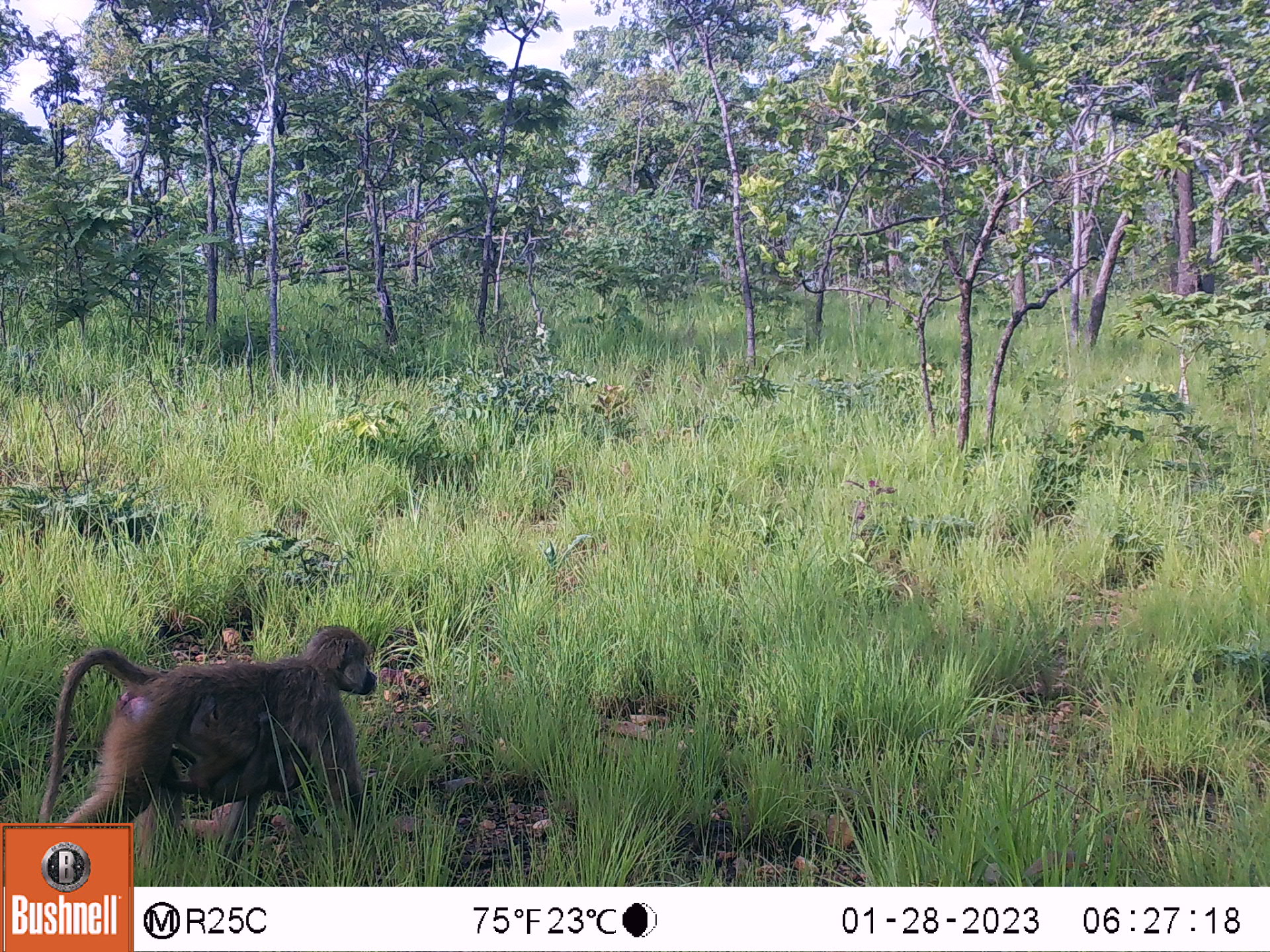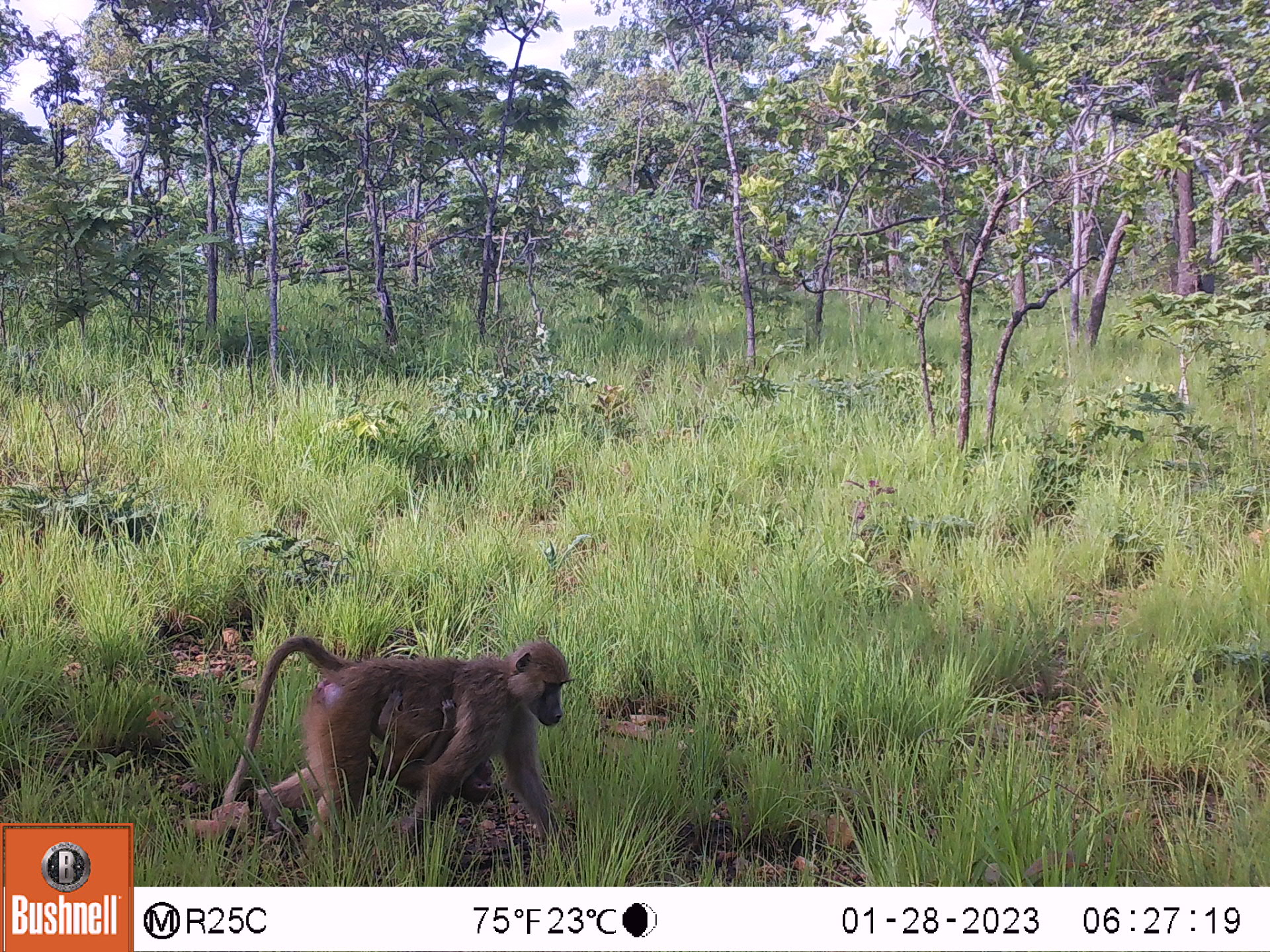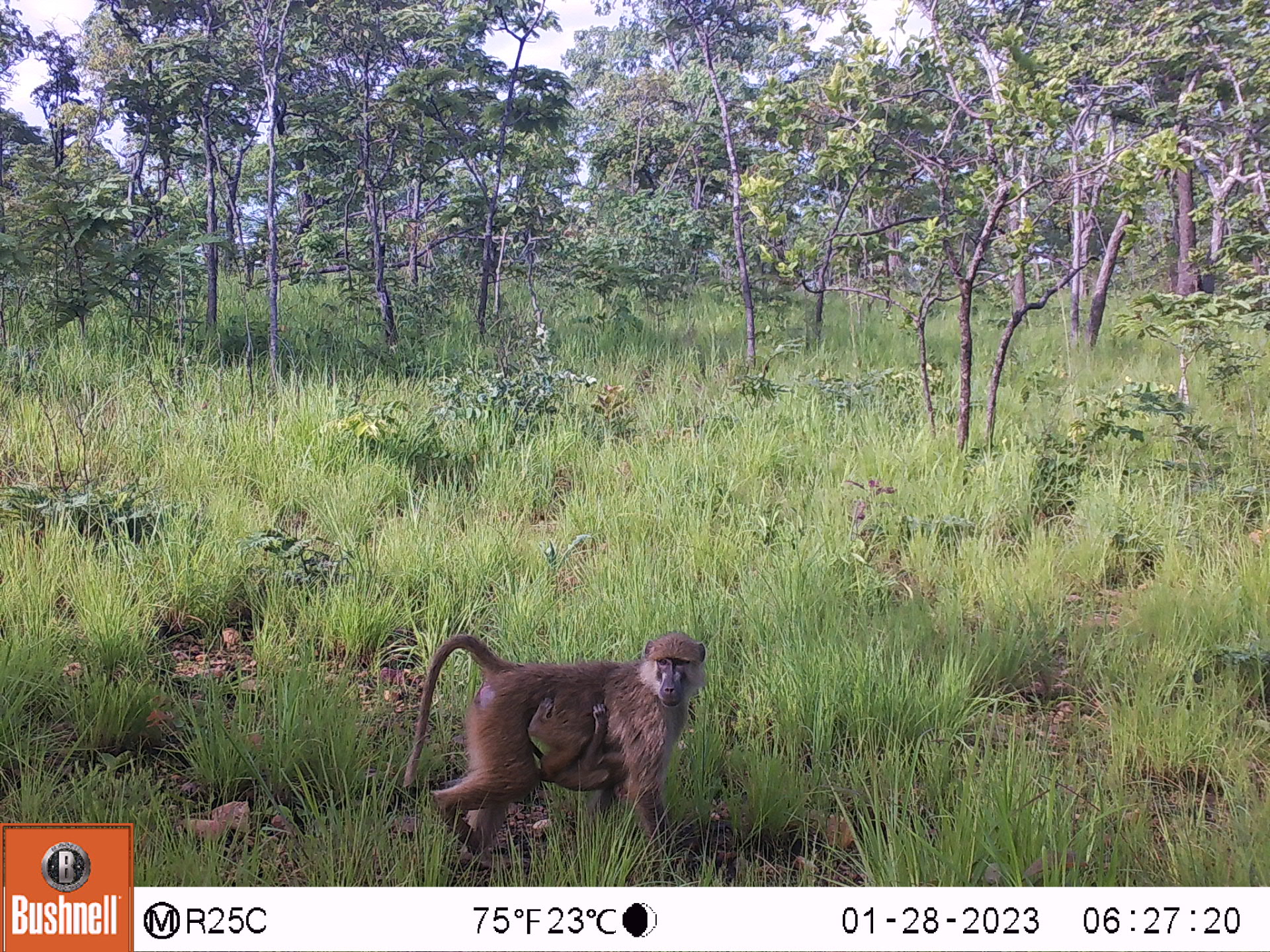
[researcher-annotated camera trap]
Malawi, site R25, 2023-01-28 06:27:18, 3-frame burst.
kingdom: Animalia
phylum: Chordata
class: Mammalia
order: Primates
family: Cercopithecidae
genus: Papio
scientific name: Papio cynocephalus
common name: yellow baboon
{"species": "yellow baboon (Papio cynocephalus)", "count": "1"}